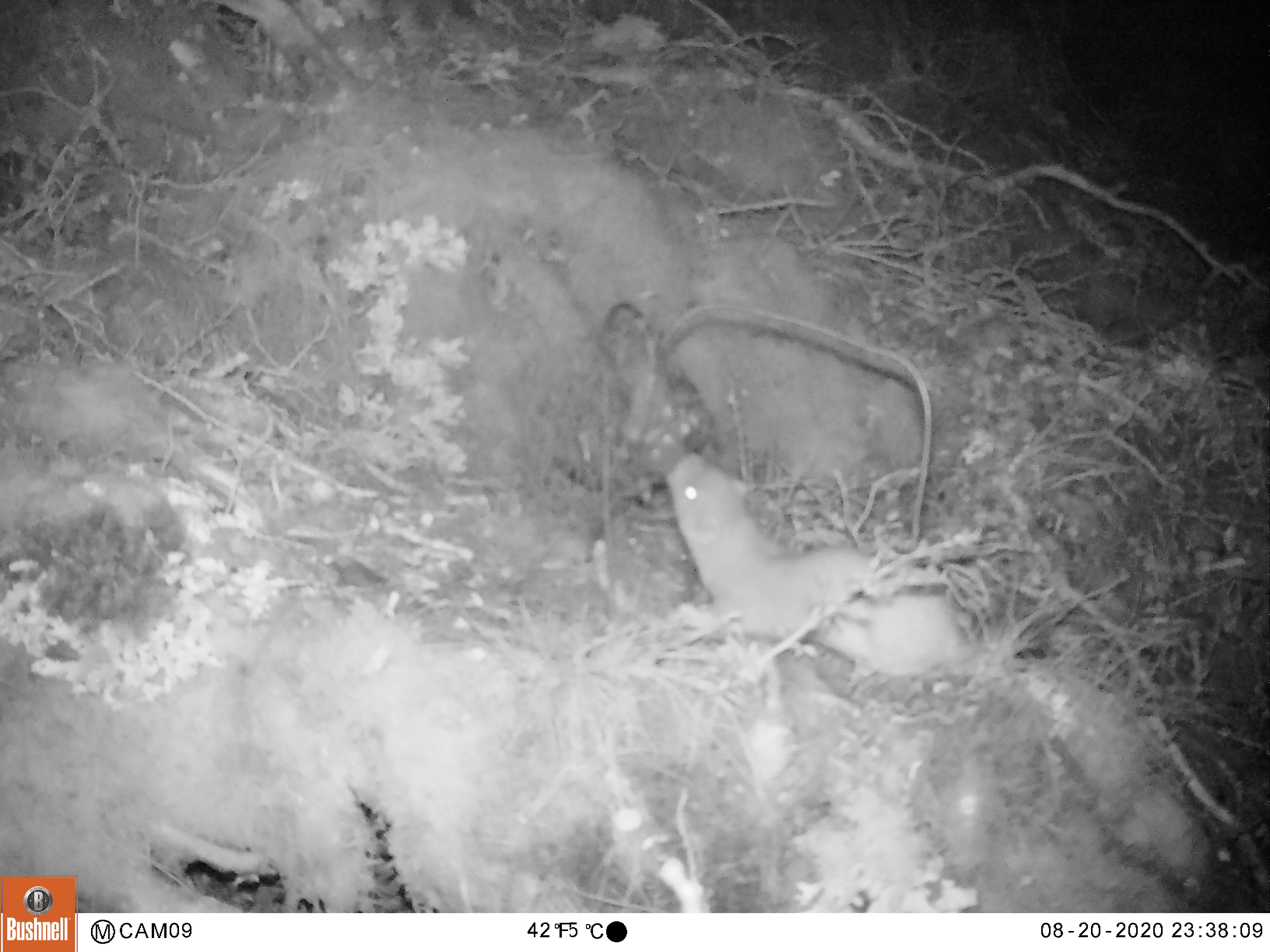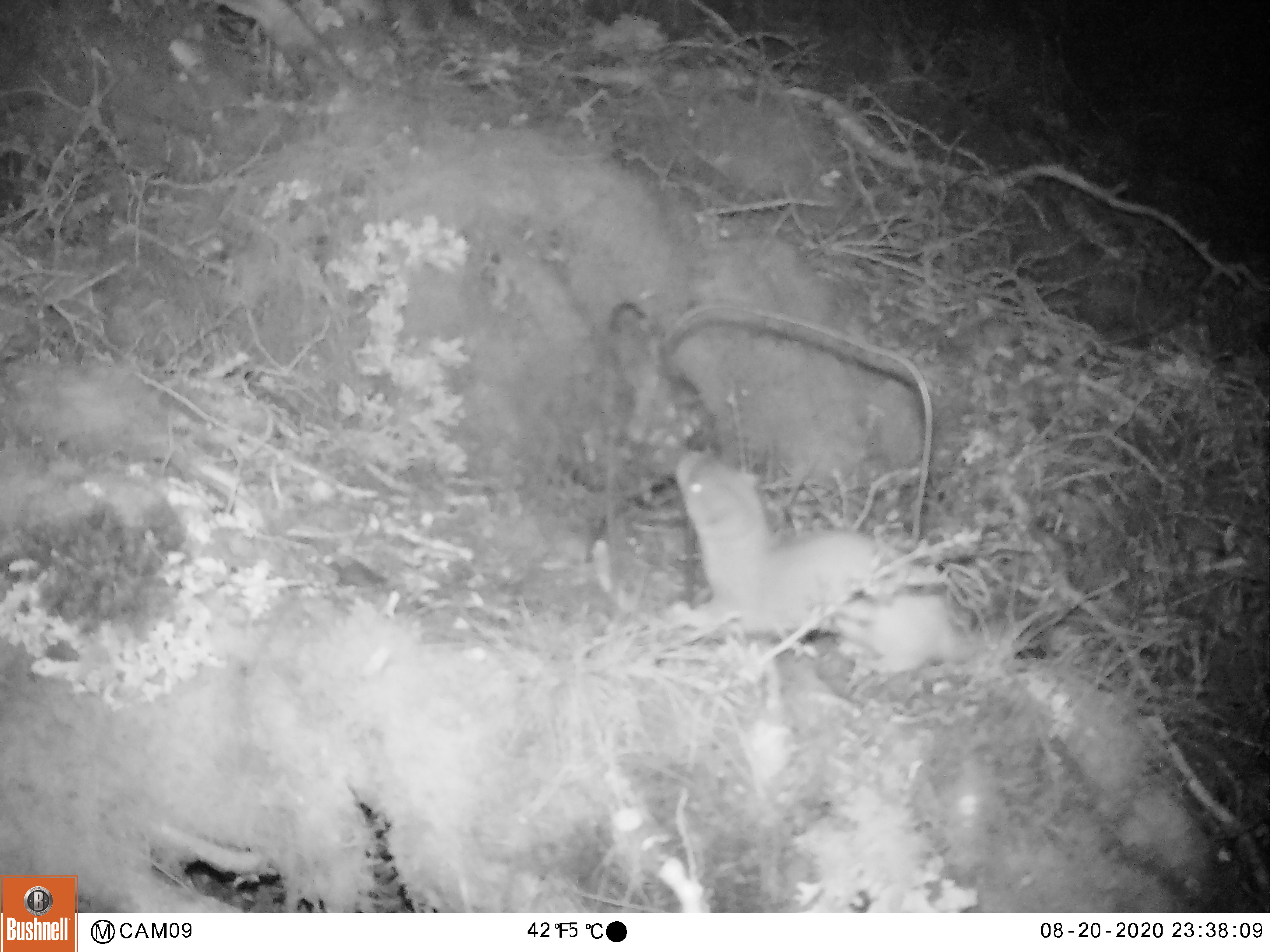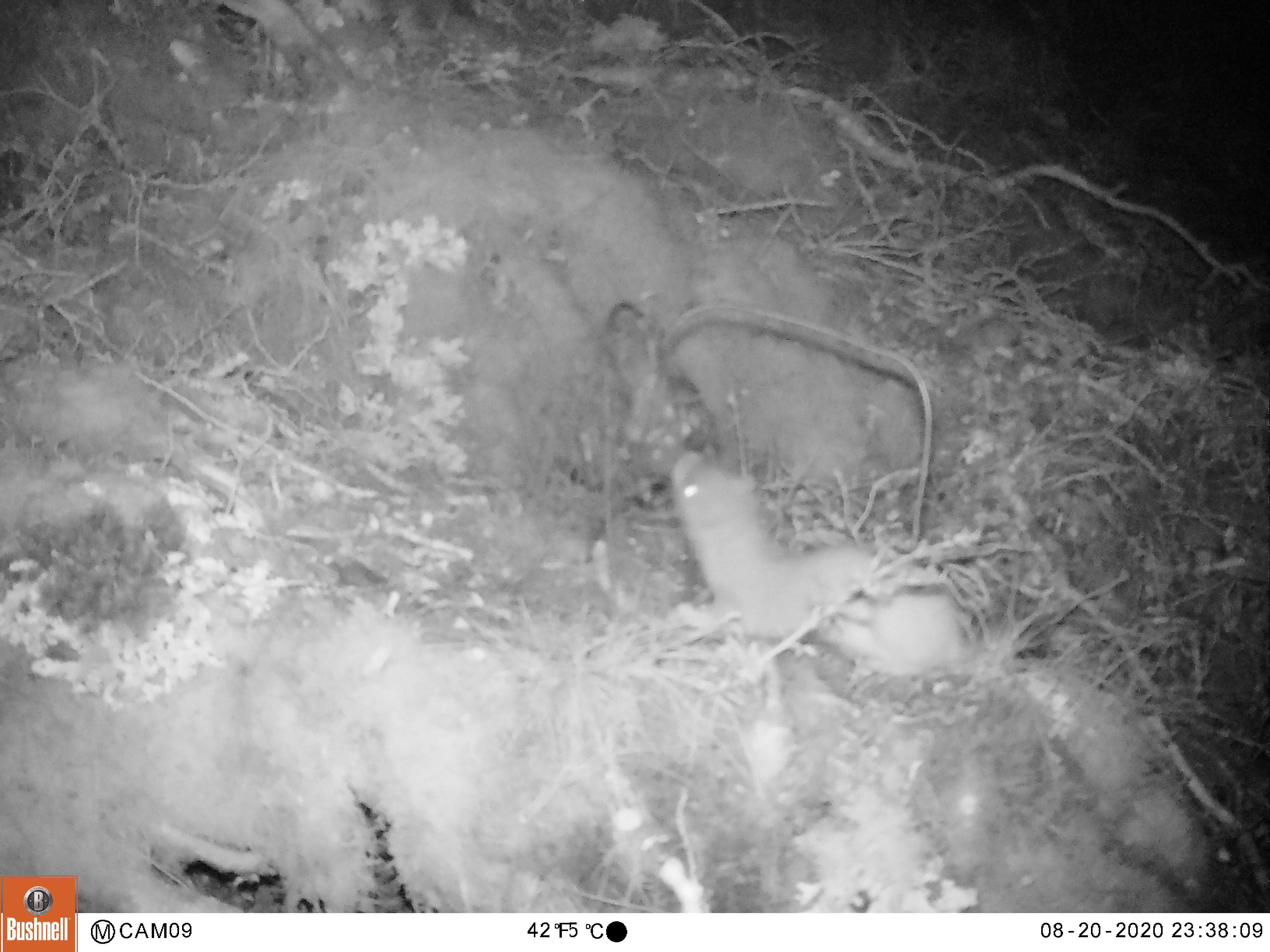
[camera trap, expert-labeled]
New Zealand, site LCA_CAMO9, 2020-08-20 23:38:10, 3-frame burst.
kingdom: Animalia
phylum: Chordata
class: Mammalia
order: Carnivora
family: Mustelidae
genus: Mustela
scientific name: Mustela erminea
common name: stoat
Stoat (Mustela erminea).